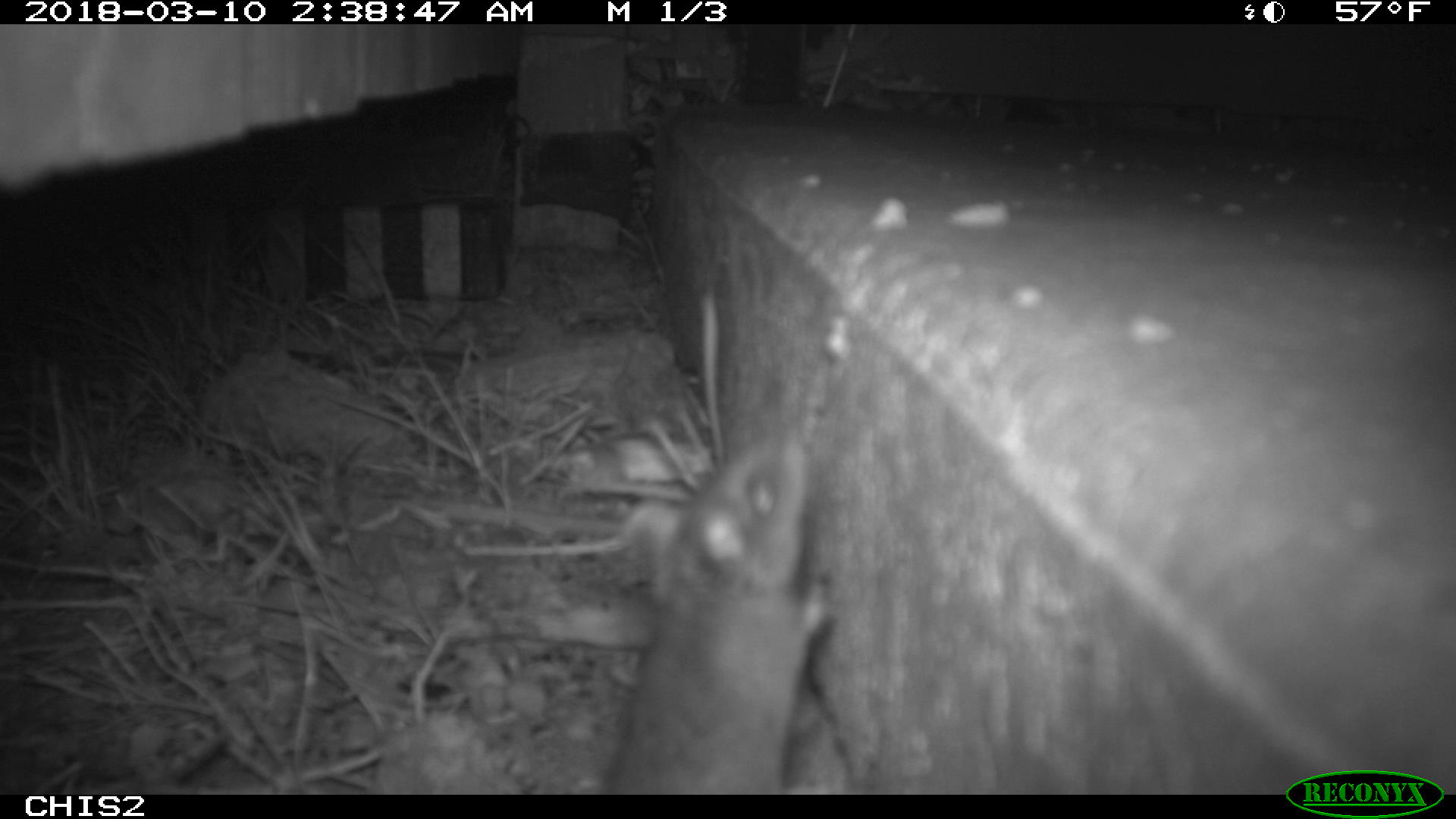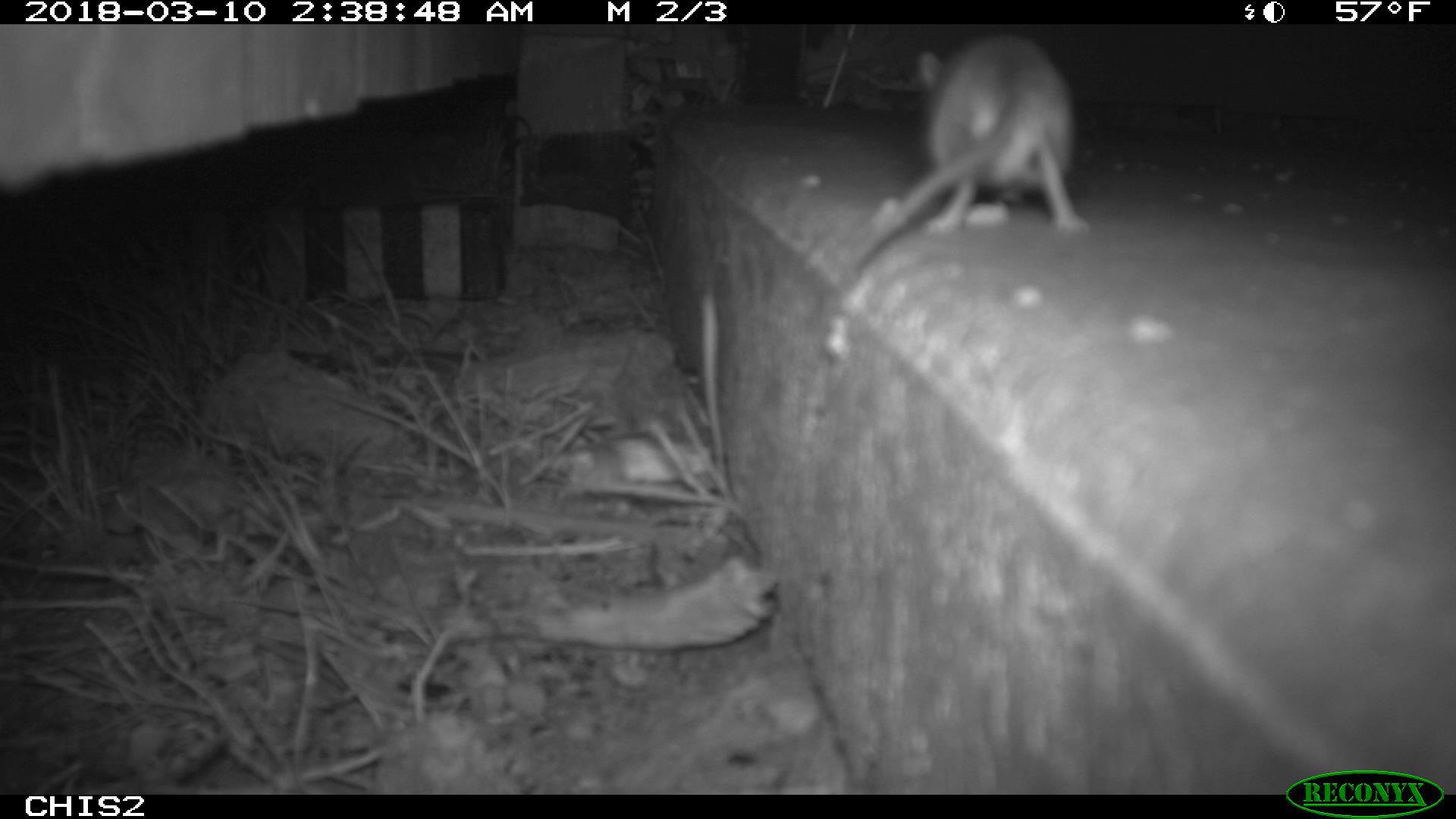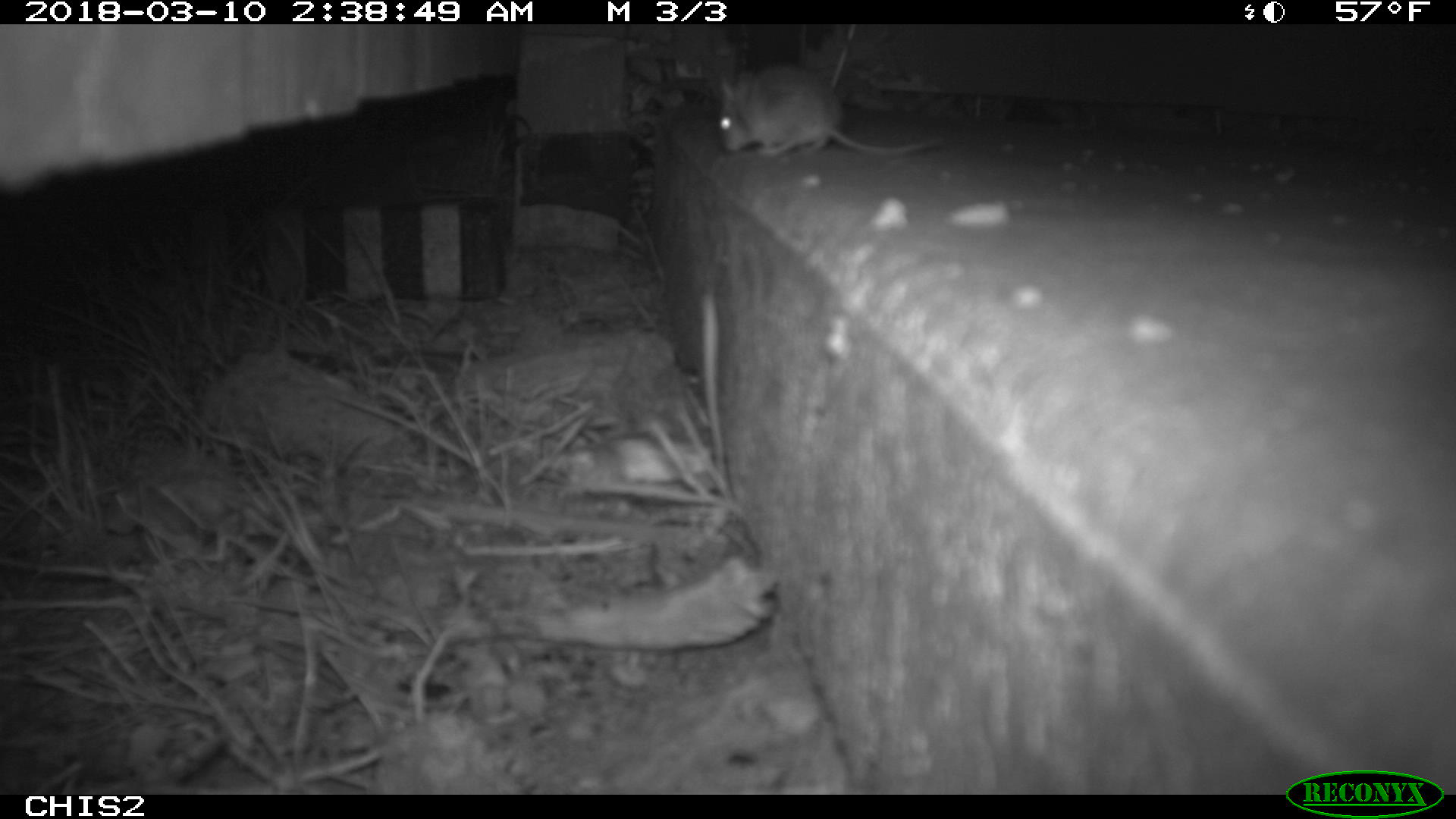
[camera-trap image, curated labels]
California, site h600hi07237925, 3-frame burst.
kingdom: Animalia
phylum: Chordata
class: Mammalia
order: Rodentia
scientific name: Rodentia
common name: rodent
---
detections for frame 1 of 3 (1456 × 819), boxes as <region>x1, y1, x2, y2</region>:
rodent: <region>601, 423, 834, 793</region>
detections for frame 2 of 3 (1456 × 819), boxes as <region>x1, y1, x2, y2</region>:
rodent: <region>824, 34, 1090, 288</region>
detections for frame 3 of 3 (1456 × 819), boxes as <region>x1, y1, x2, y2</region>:
rodent: <region>717, 64, 947, 156</region>